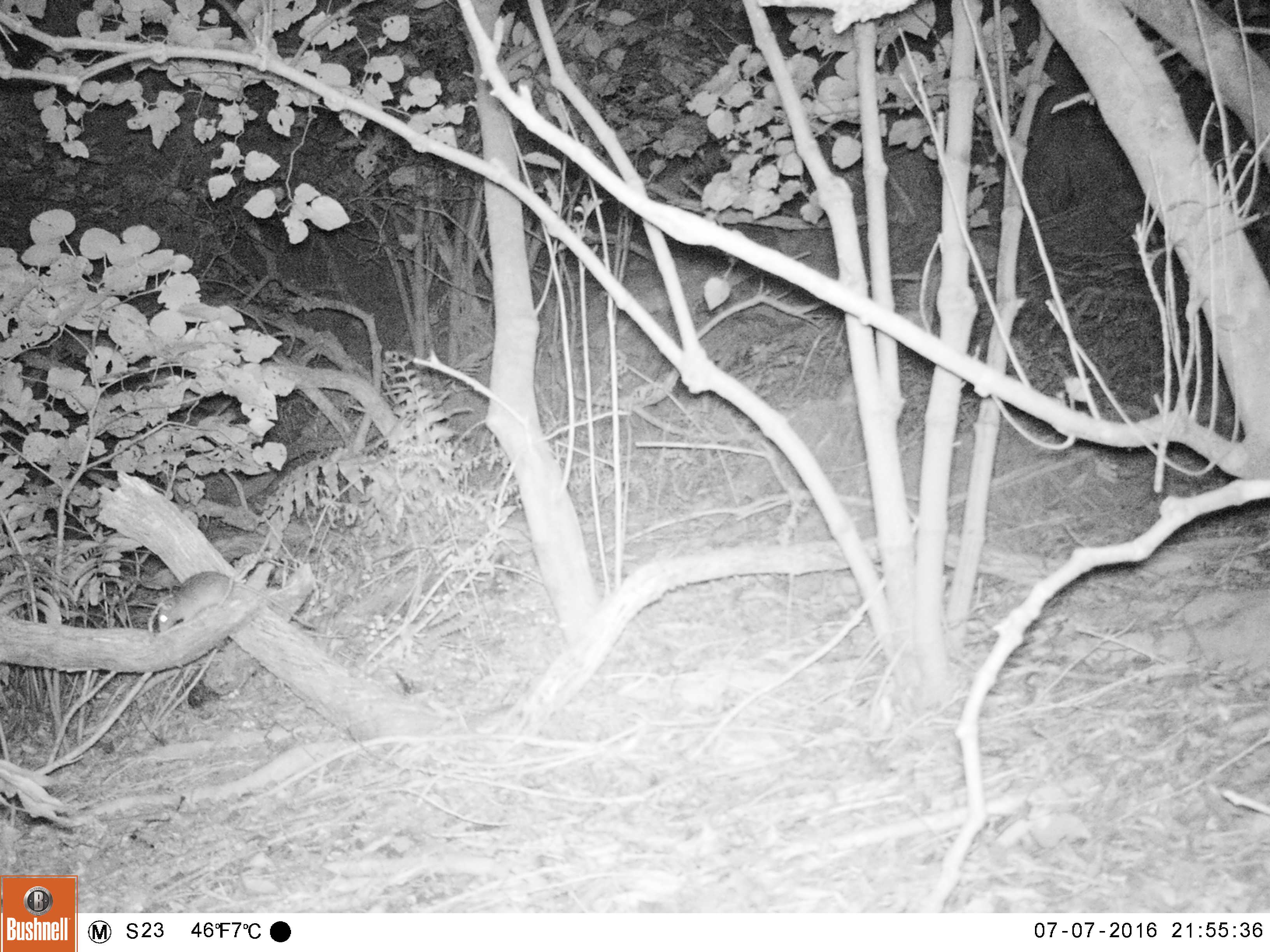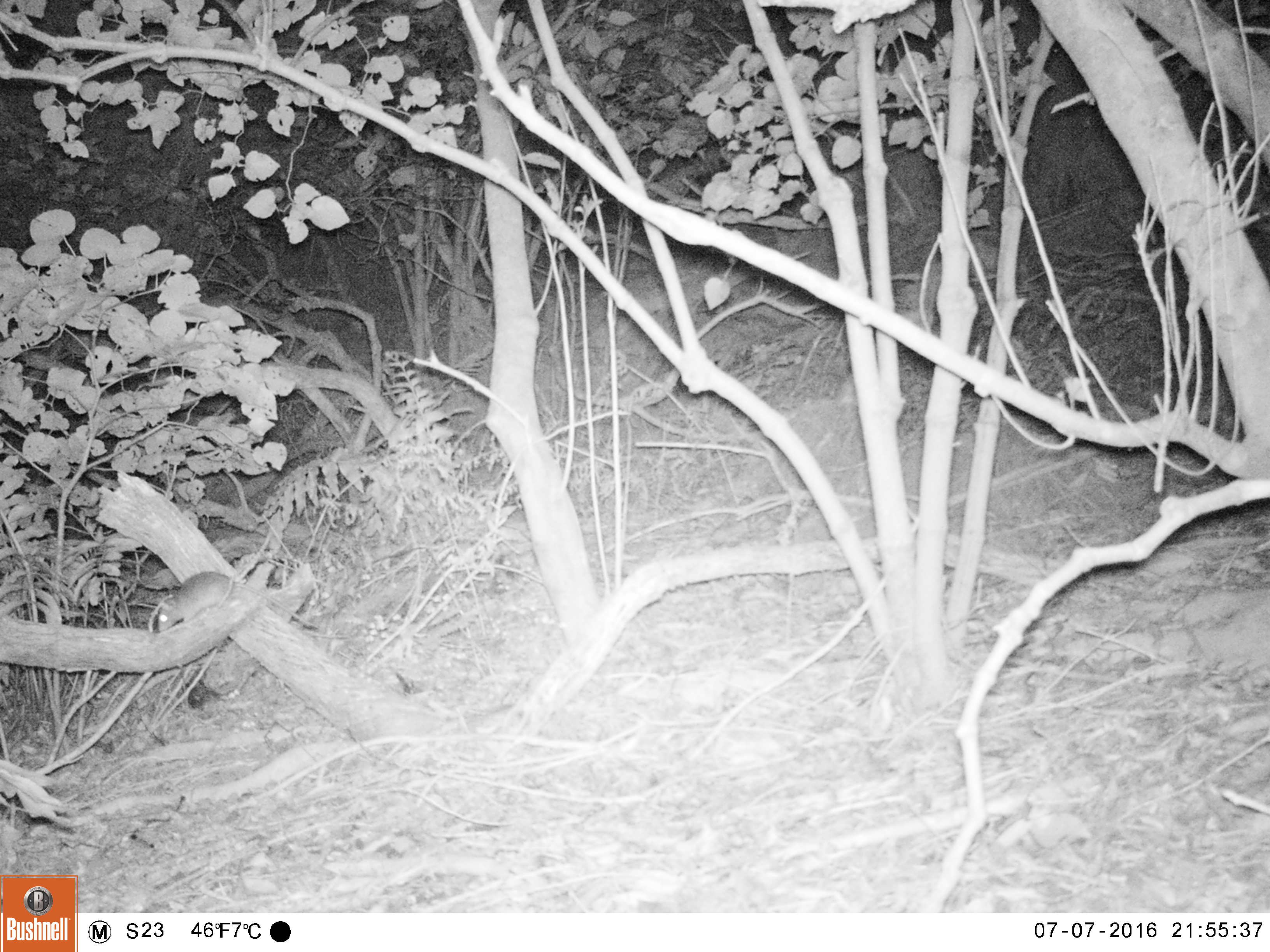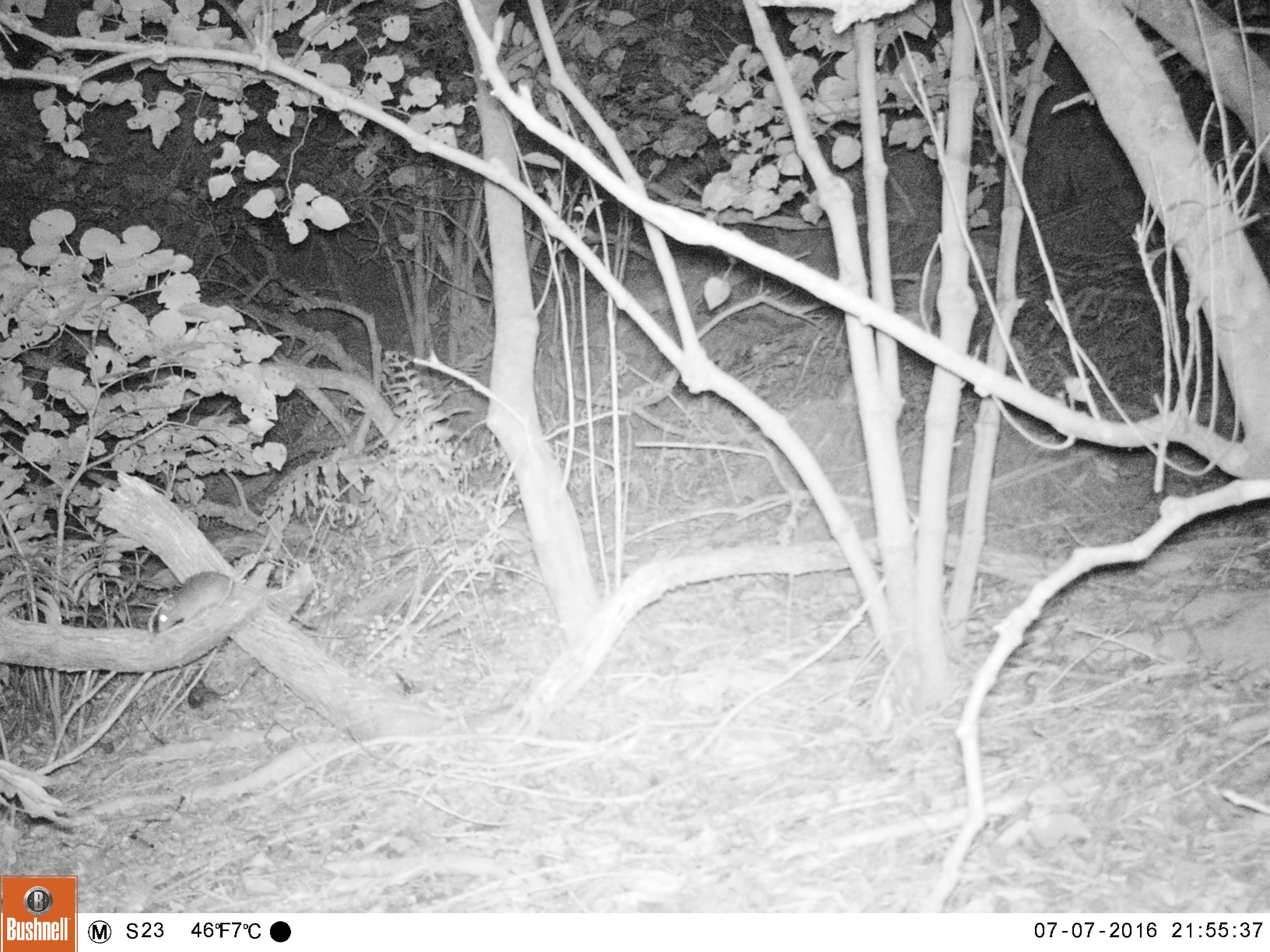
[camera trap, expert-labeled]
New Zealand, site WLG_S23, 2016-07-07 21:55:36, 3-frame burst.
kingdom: Animalia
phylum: Chordata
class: Mammalia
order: Rodentia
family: Muridae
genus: Rattus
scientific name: Rattus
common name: rat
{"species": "rat (Rattus)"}